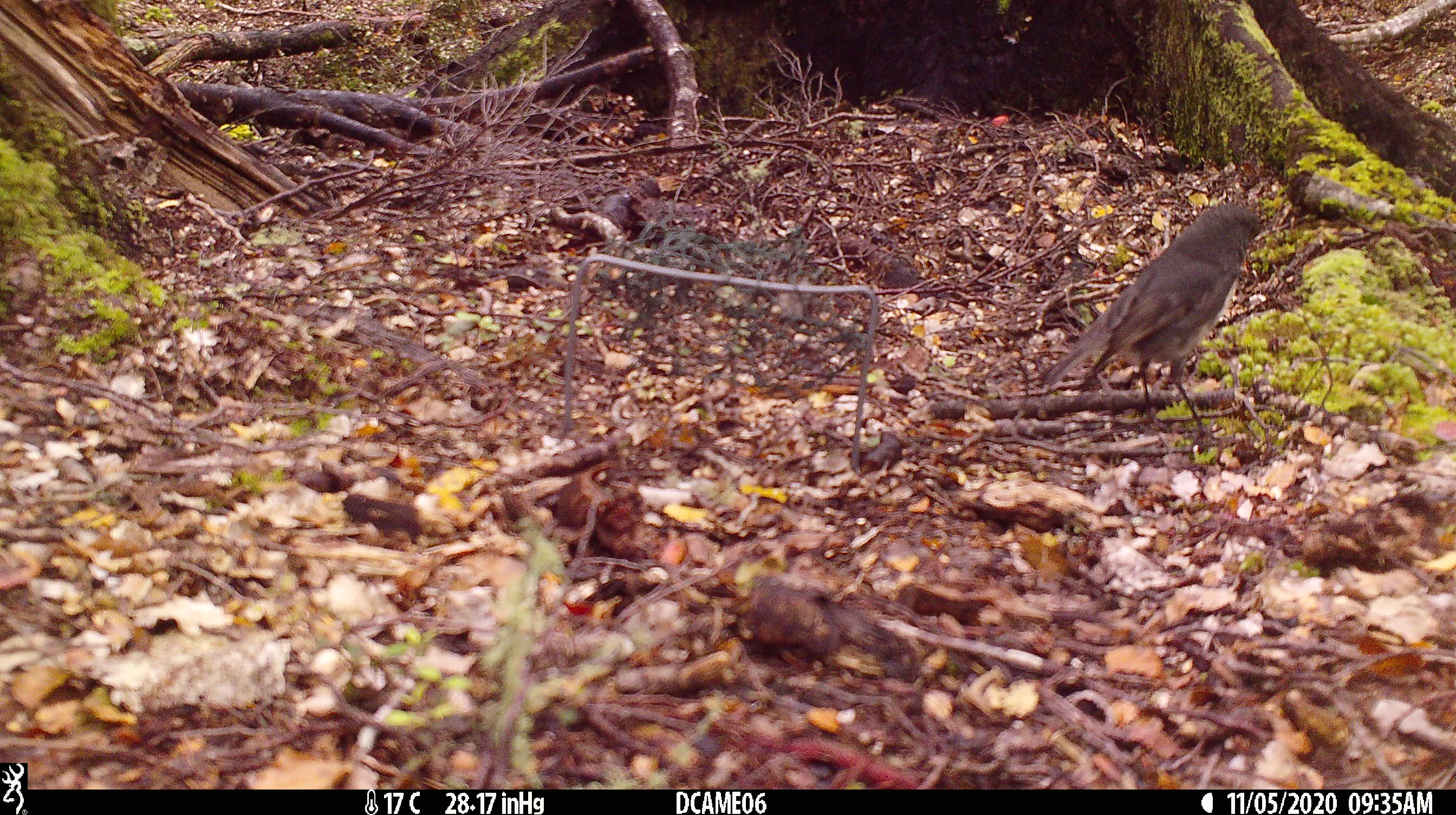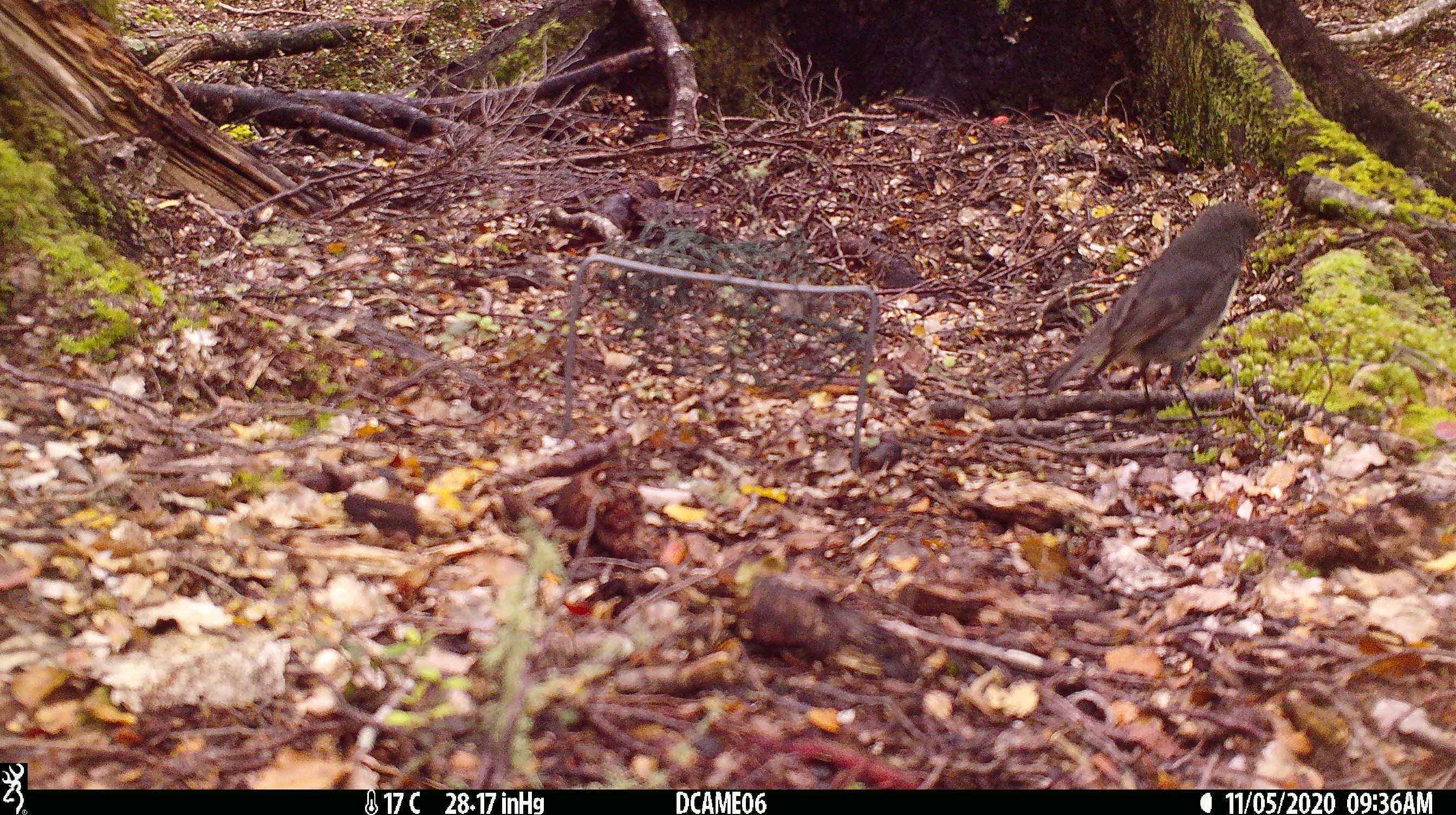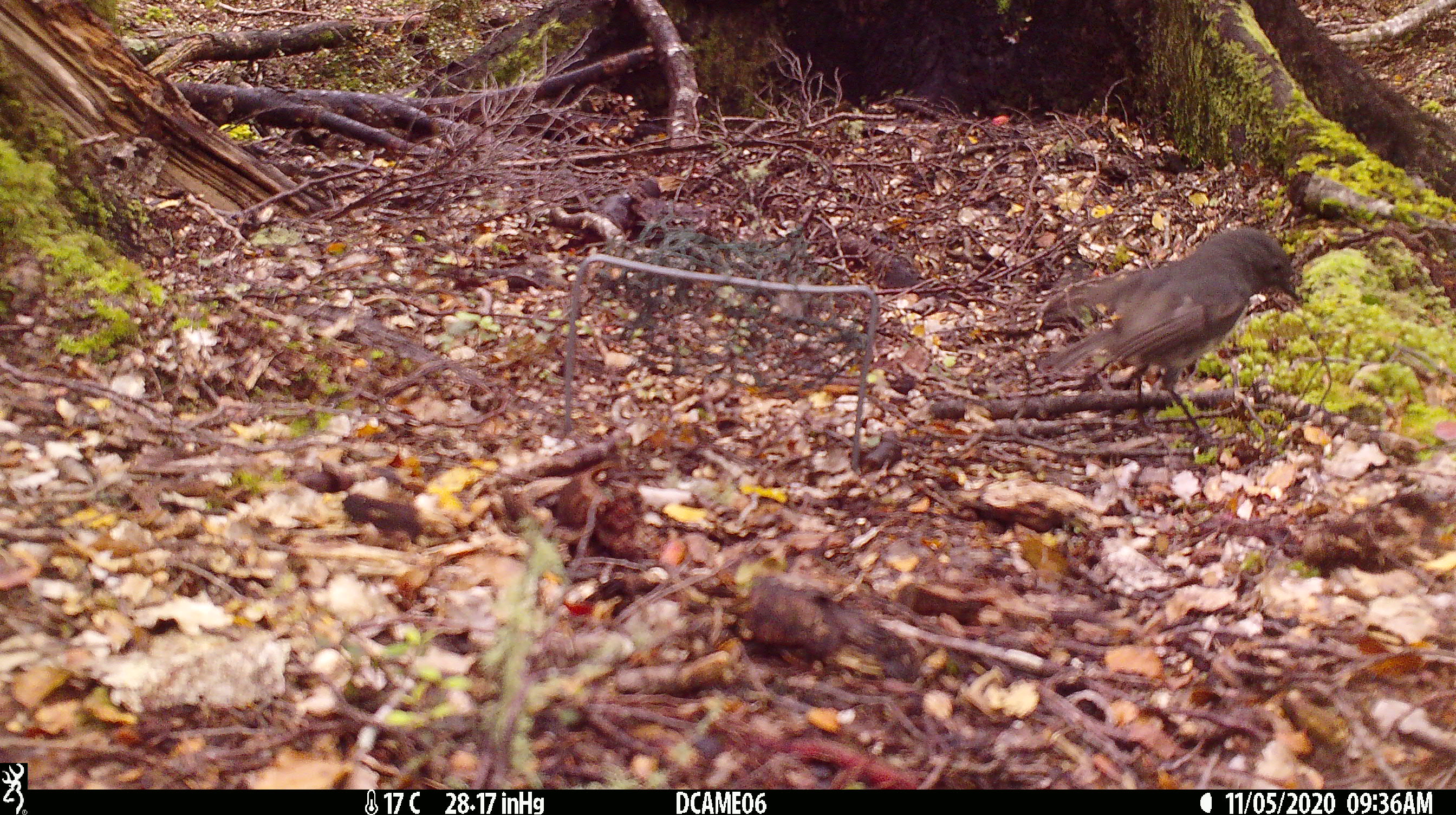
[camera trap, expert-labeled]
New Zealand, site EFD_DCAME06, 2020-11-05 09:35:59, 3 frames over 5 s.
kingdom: Animalia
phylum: Chordata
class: Aves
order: Passeriformes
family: Petroicidae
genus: Petroica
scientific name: Petroica australis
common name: new zealand robin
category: robin